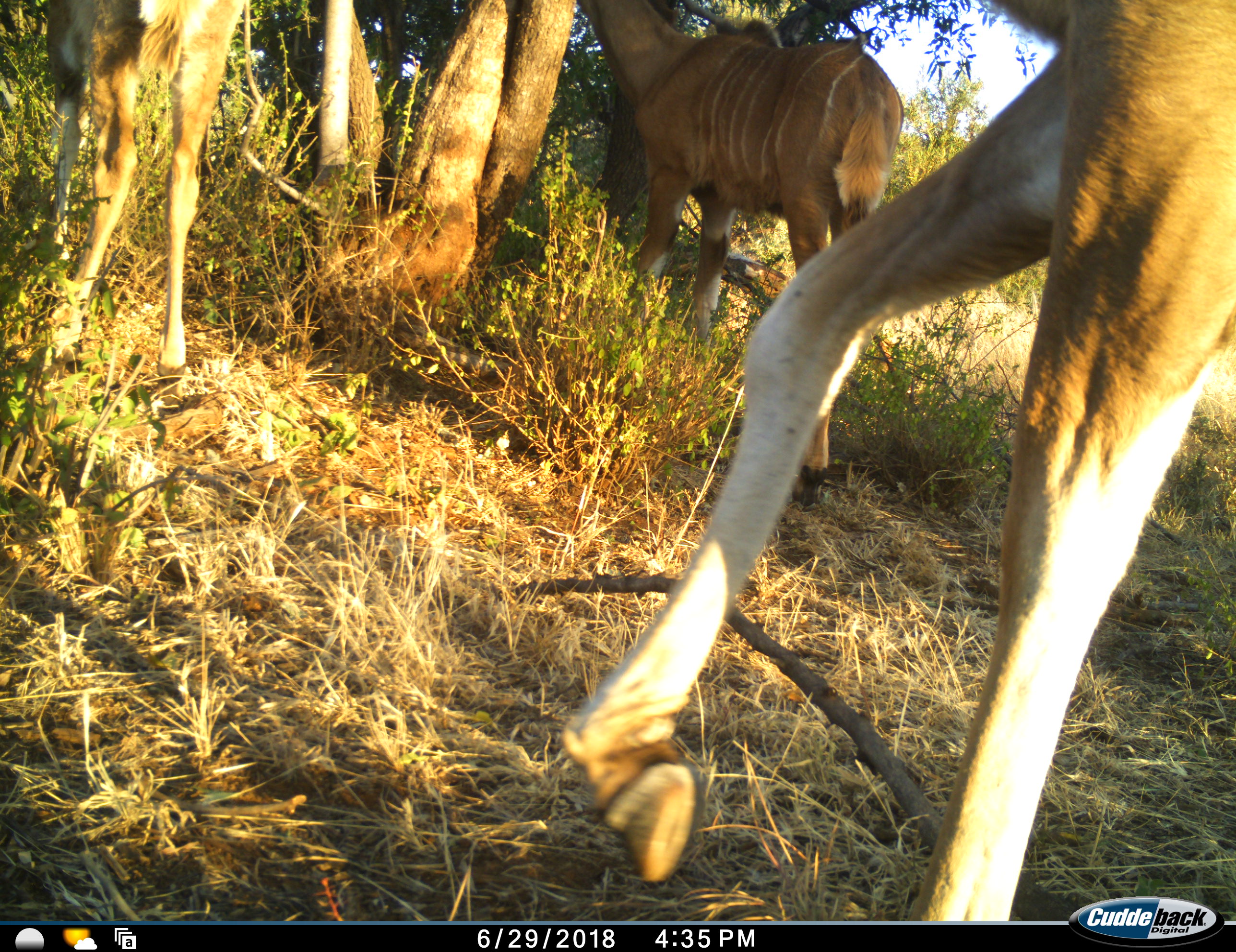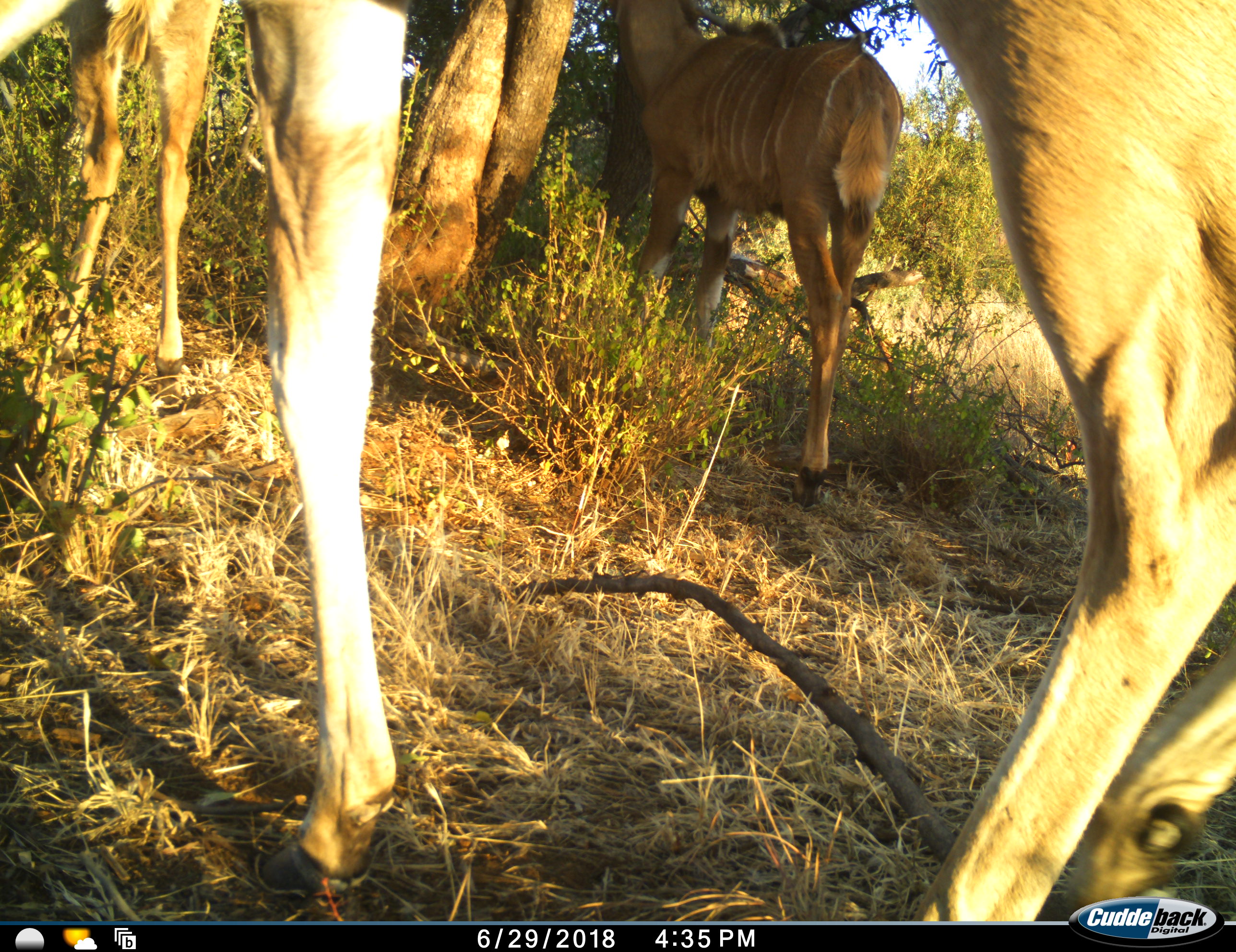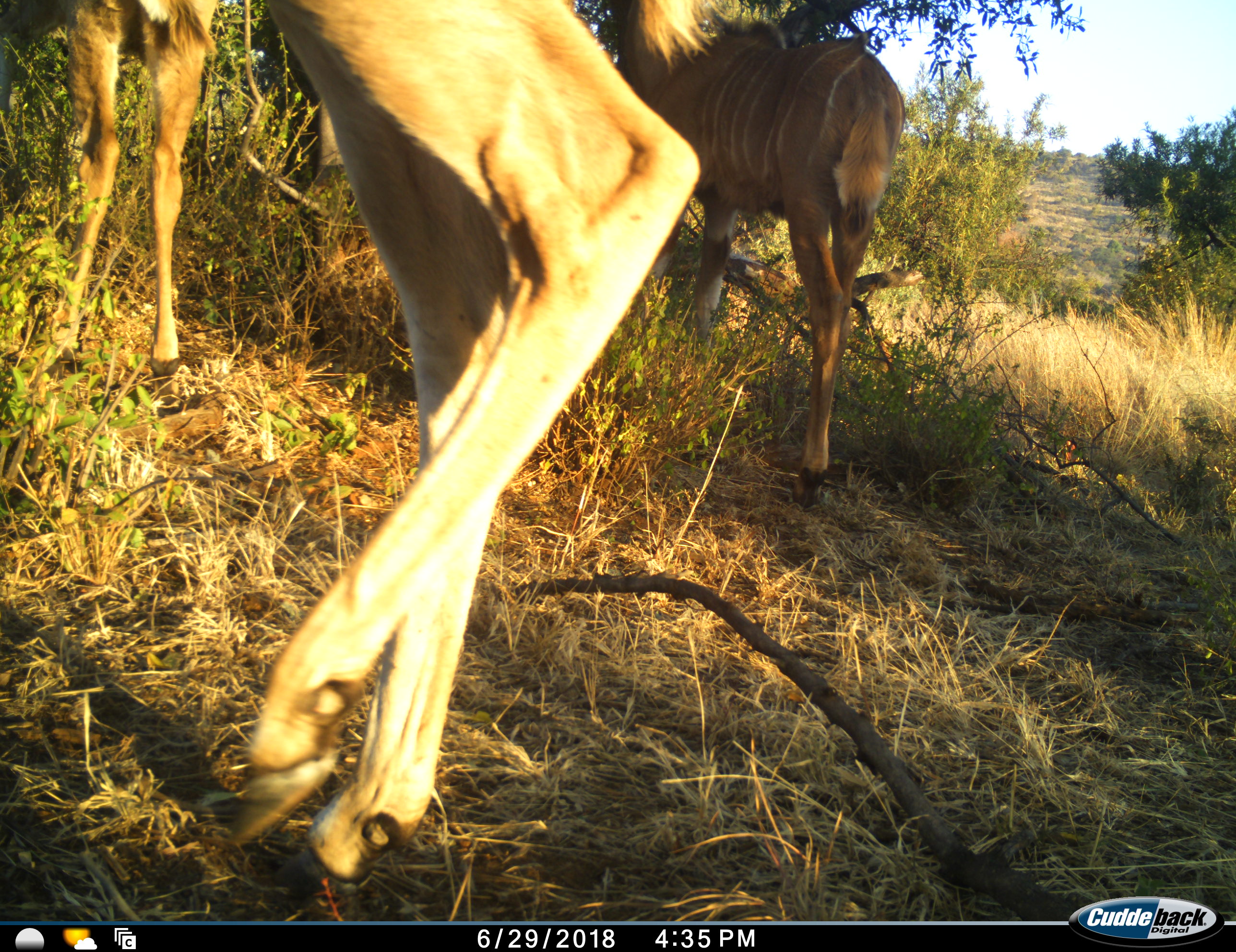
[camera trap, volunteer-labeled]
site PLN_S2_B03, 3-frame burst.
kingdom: Animalia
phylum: Chordata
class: Mammalia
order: Artiodactyla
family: Bovidae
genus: Tragelaphus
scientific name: Tragelaphus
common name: kudu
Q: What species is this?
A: Kudu (Tragelaphus).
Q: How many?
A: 3.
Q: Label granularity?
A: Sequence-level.